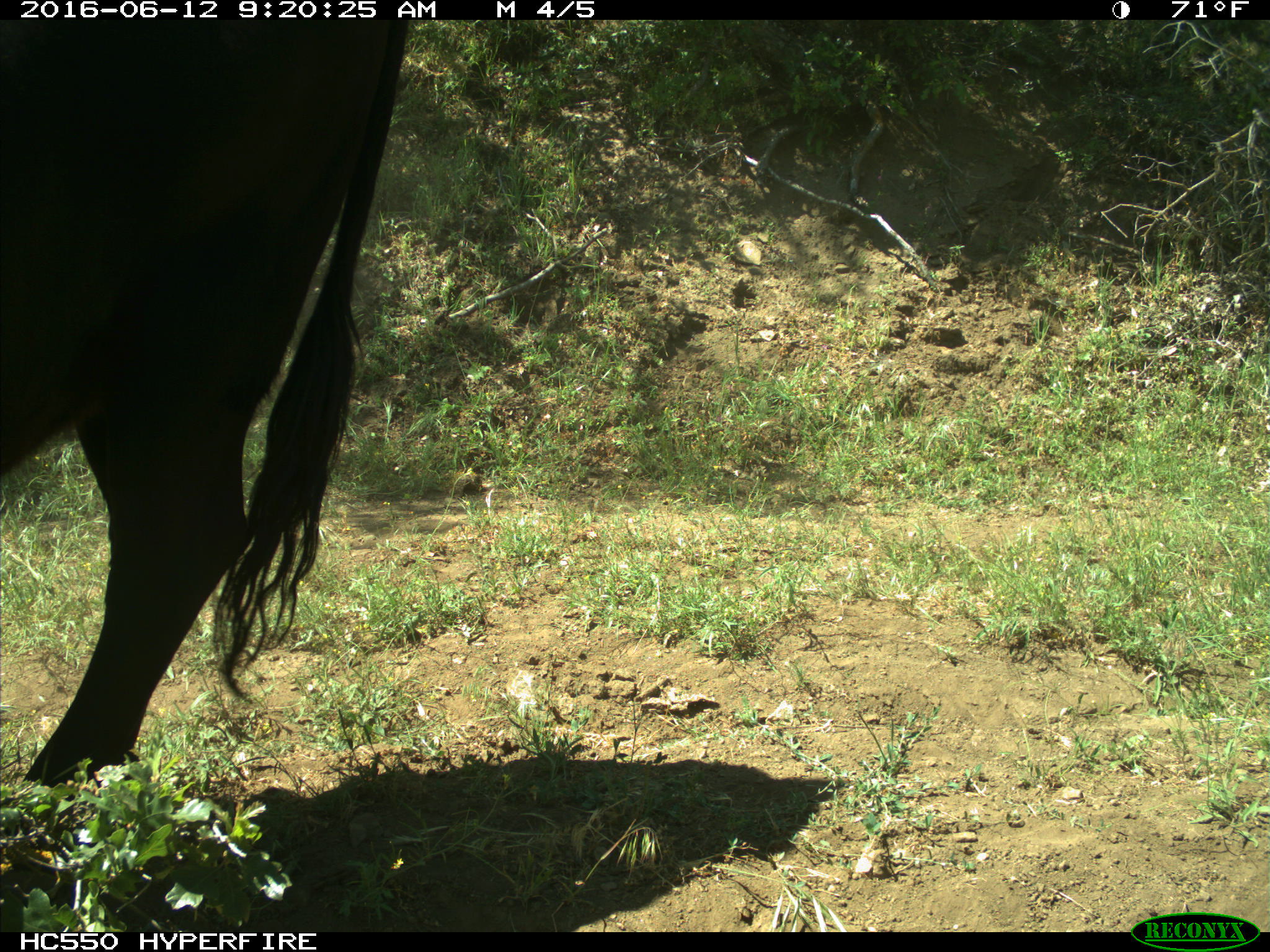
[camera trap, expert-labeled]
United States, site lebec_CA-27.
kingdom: Animalia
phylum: Chordata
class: Mammalia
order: Artiodactyla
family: Bovidae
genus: Bos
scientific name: Bos taurus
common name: domestic cow